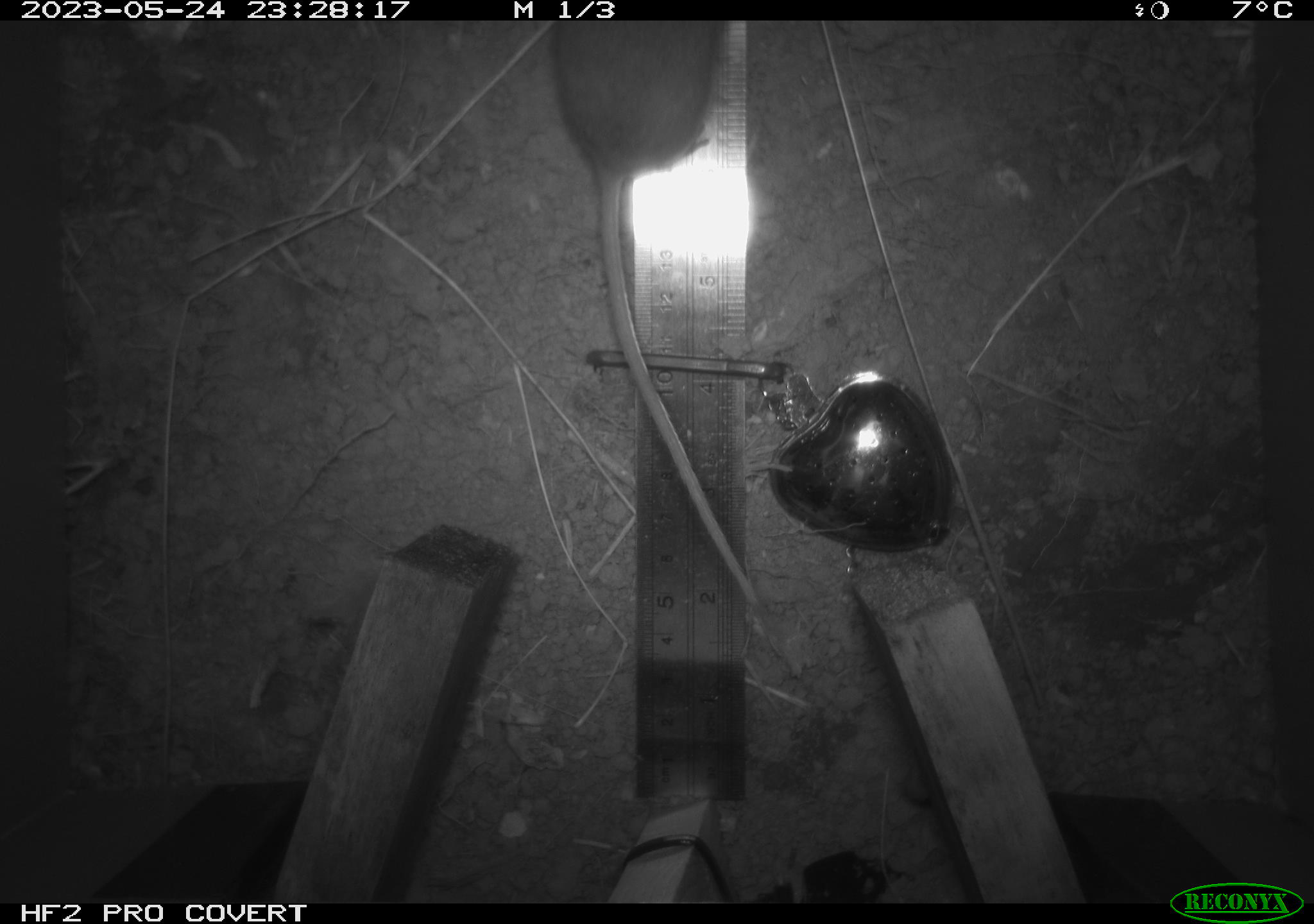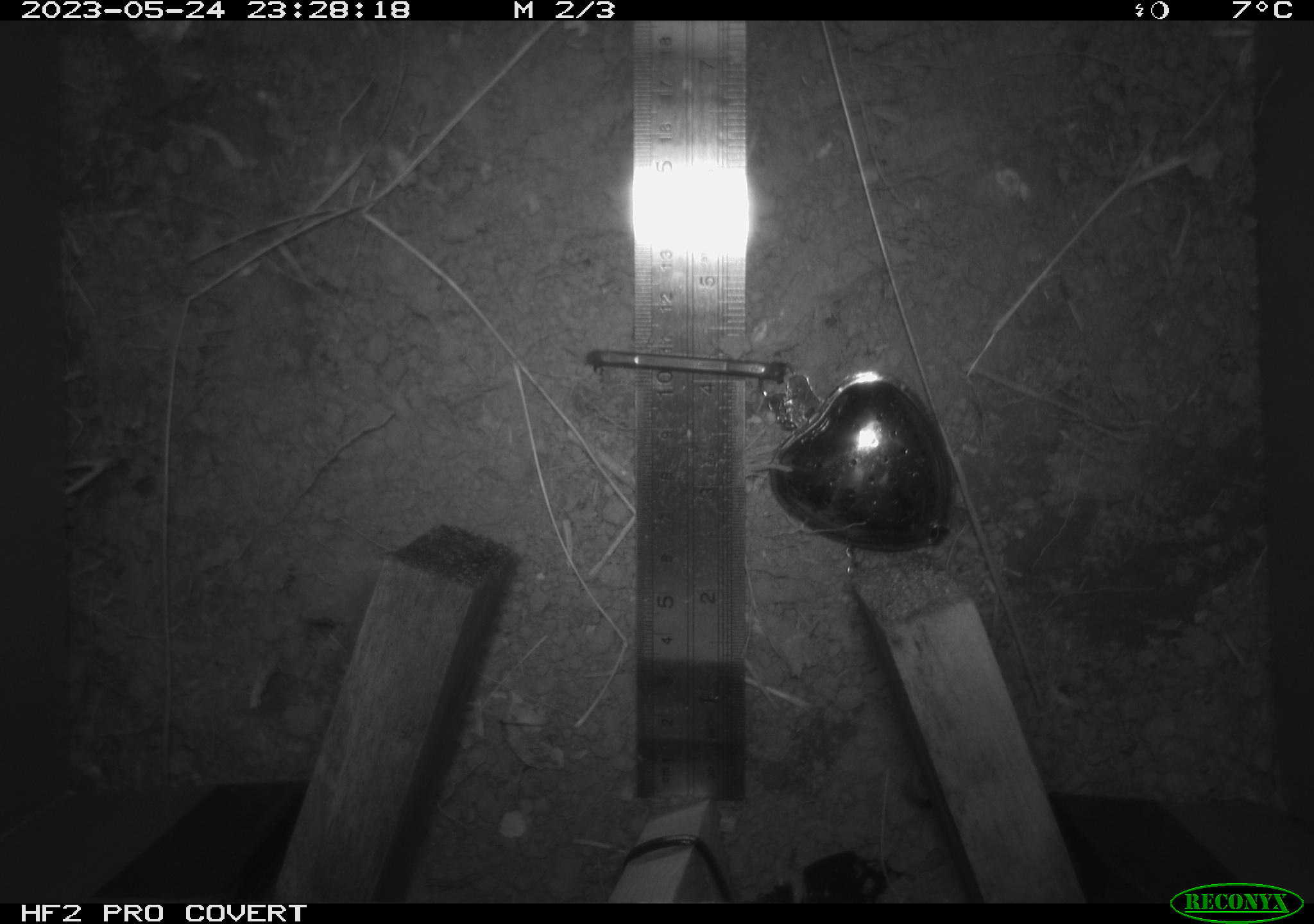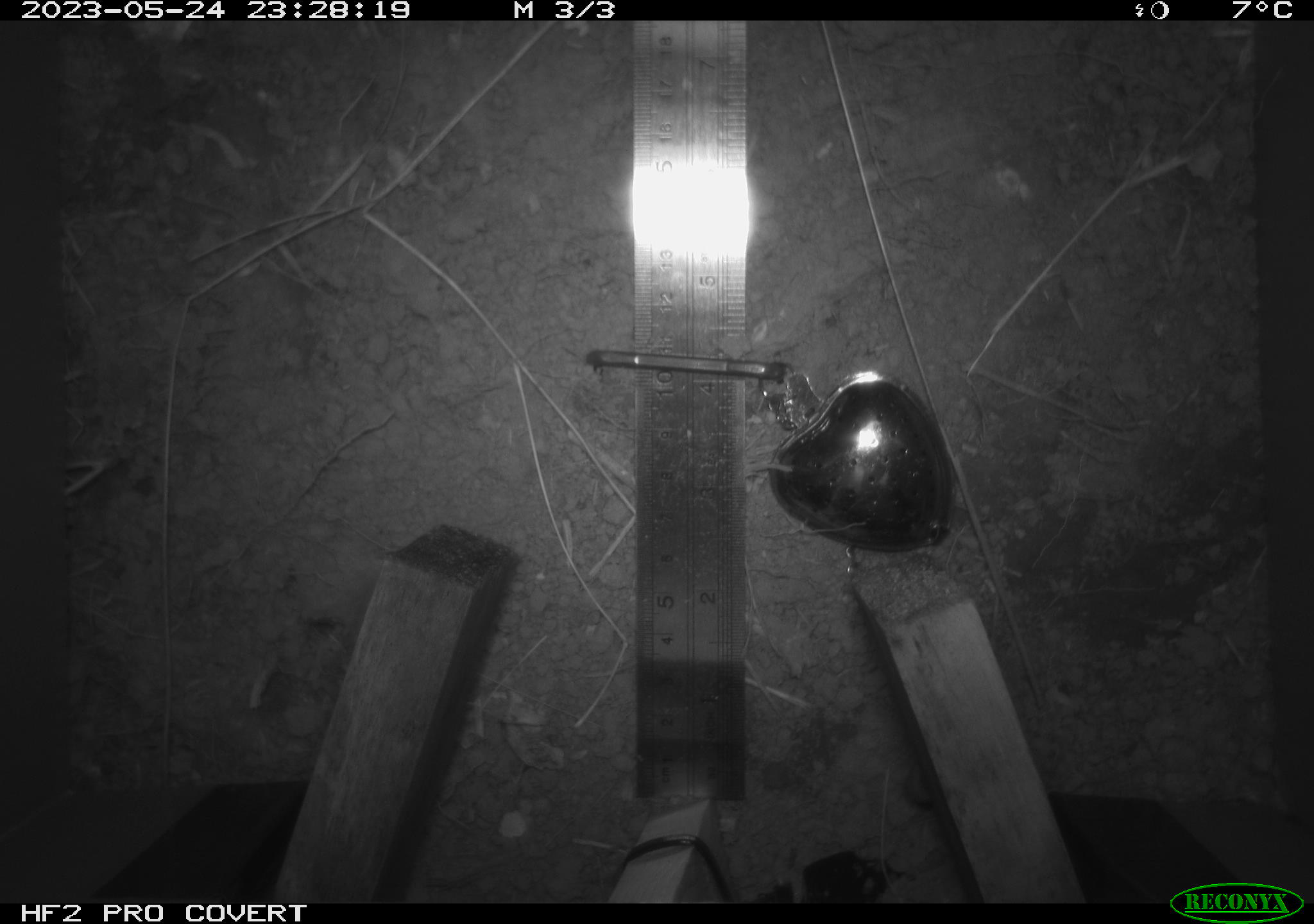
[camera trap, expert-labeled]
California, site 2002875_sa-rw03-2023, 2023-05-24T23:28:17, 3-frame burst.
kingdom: Animalia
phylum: Chordata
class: Mammalia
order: Rodentia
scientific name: Rodentia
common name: mouse species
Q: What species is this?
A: Mouse species (Rodentia).